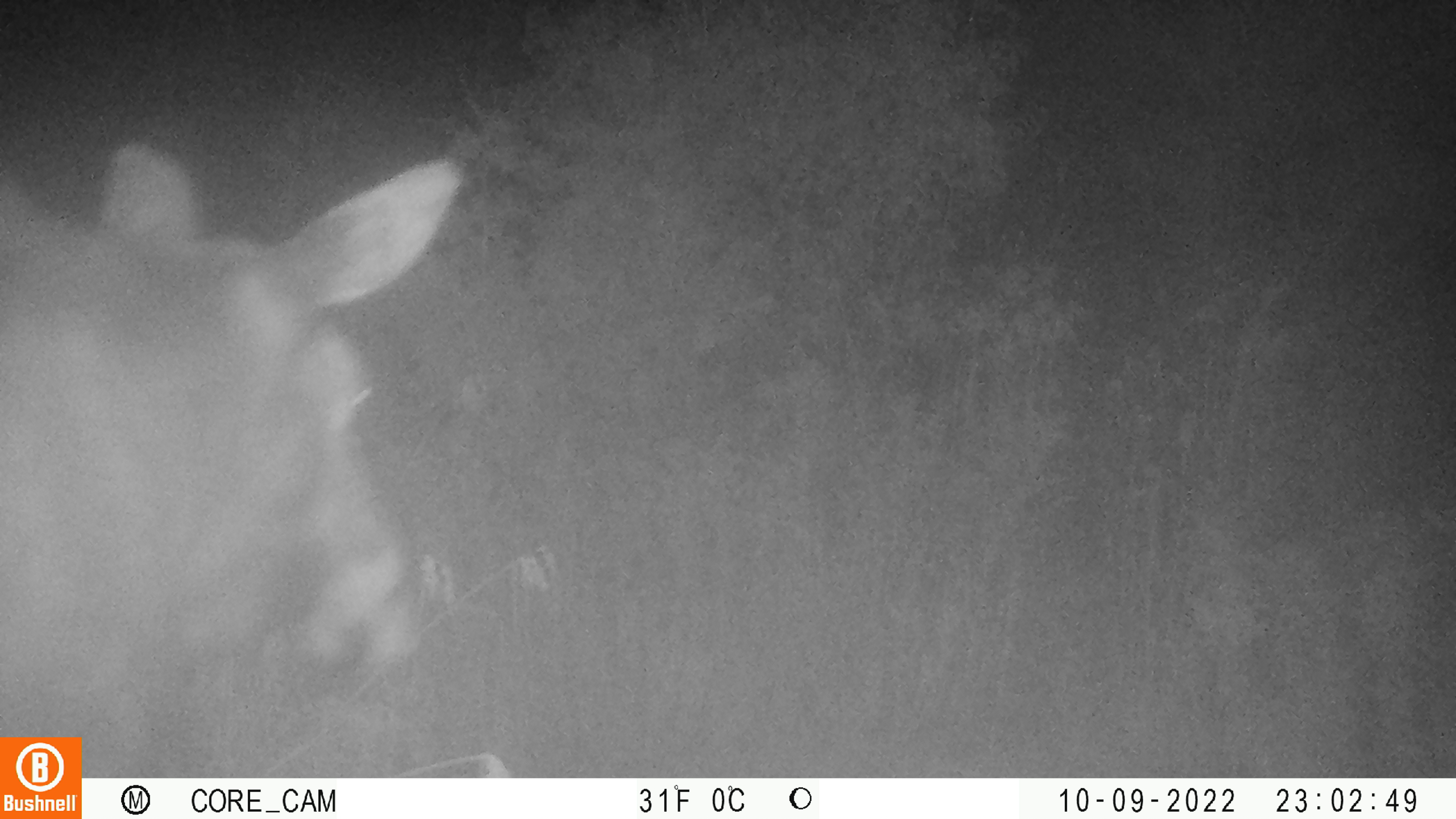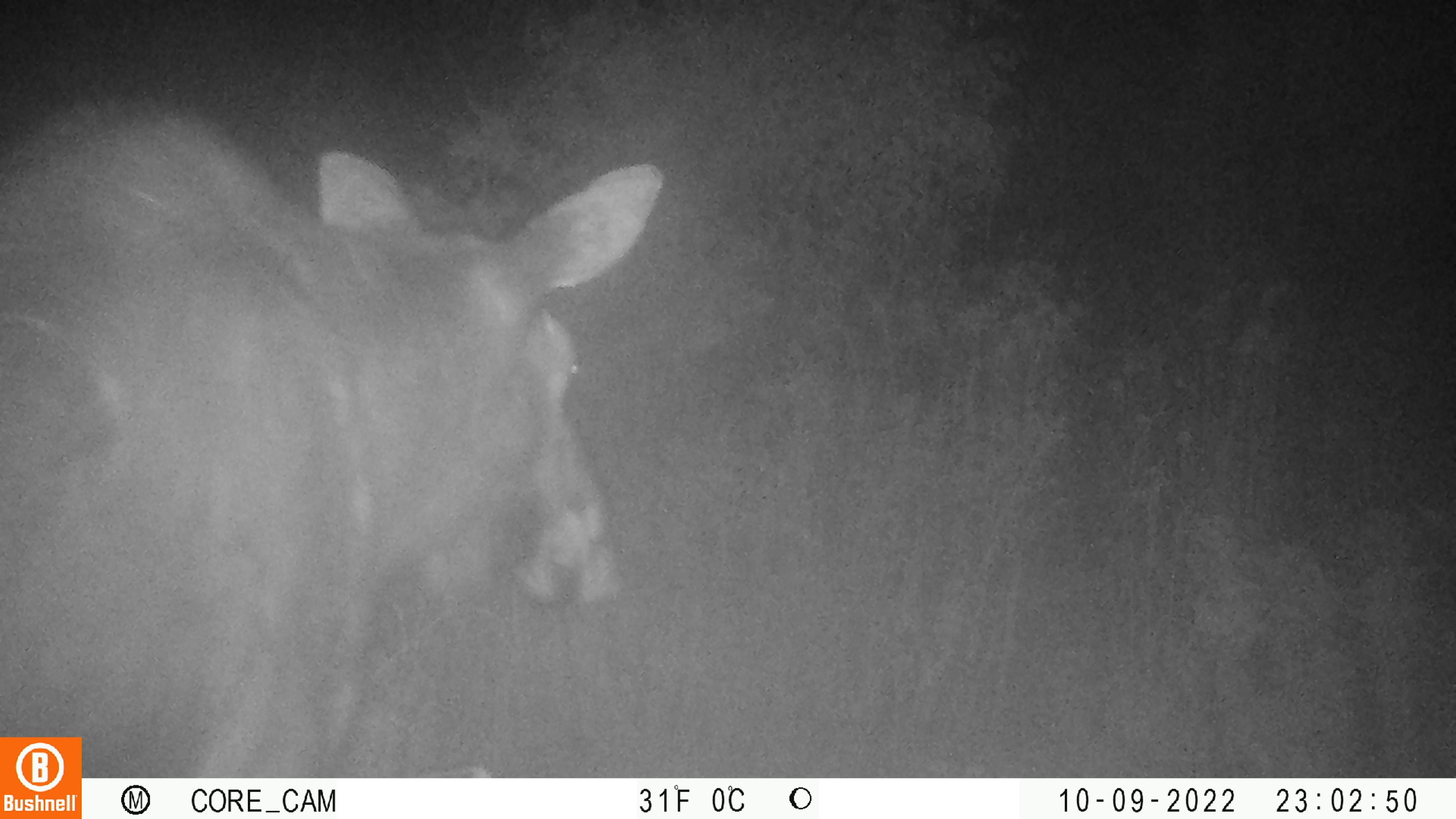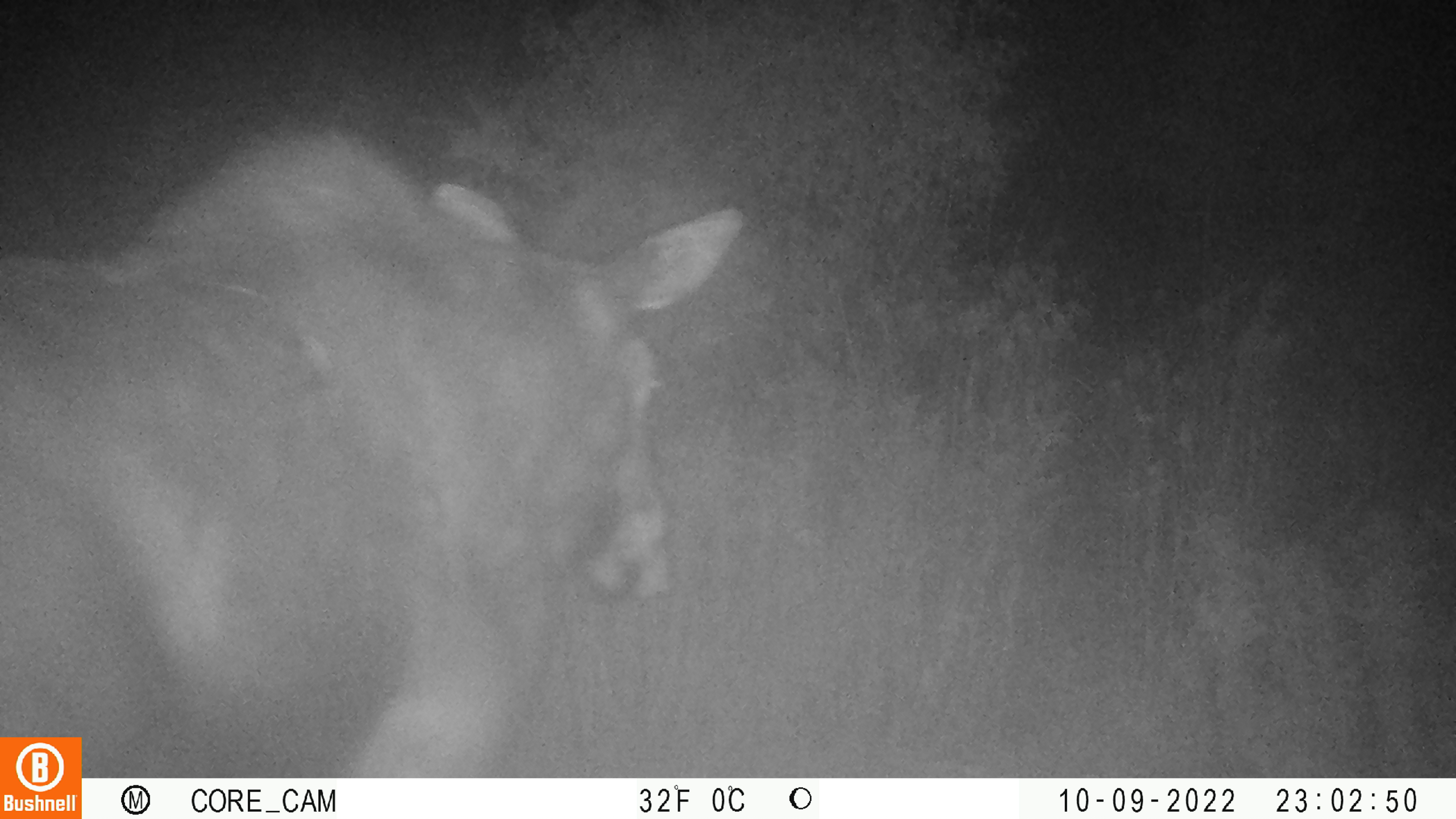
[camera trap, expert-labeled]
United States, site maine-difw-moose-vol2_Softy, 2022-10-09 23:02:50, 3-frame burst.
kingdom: Animalia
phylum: Chordata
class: Mammalia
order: Artiodactyla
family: Cervidae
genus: Alces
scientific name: Alces alces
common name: moose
Moose (Alces alces).